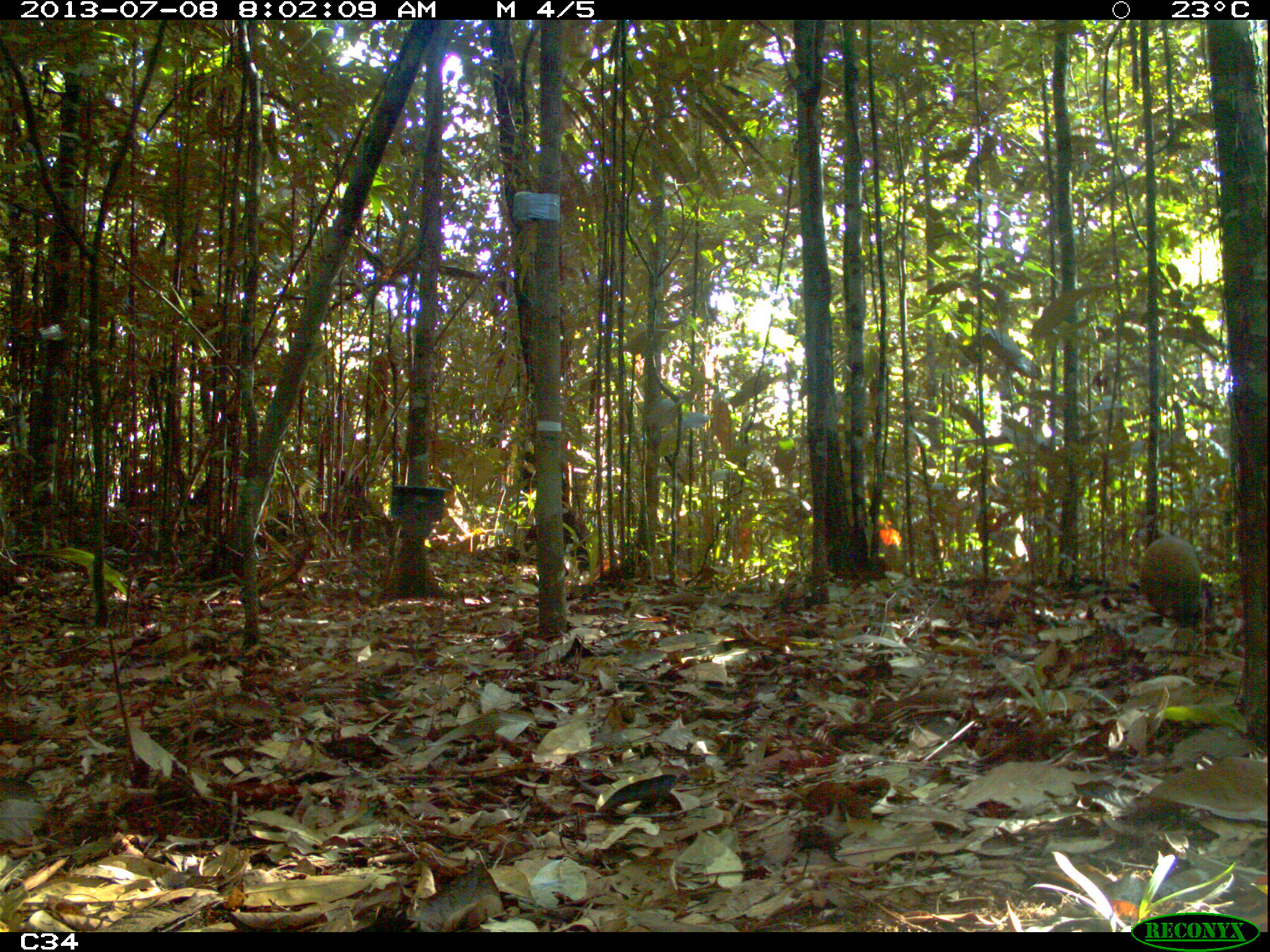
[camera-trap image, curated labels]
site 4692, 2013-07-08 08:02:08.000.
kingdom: Animalia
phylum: Chordata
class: Mammalia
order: Rodentia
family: Dasyproctidae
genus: Dasyprocta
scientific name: Dasyprocta leporina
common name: red-rumped agouti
Dasyprocta leporina (red-rumped agouti), count 1.